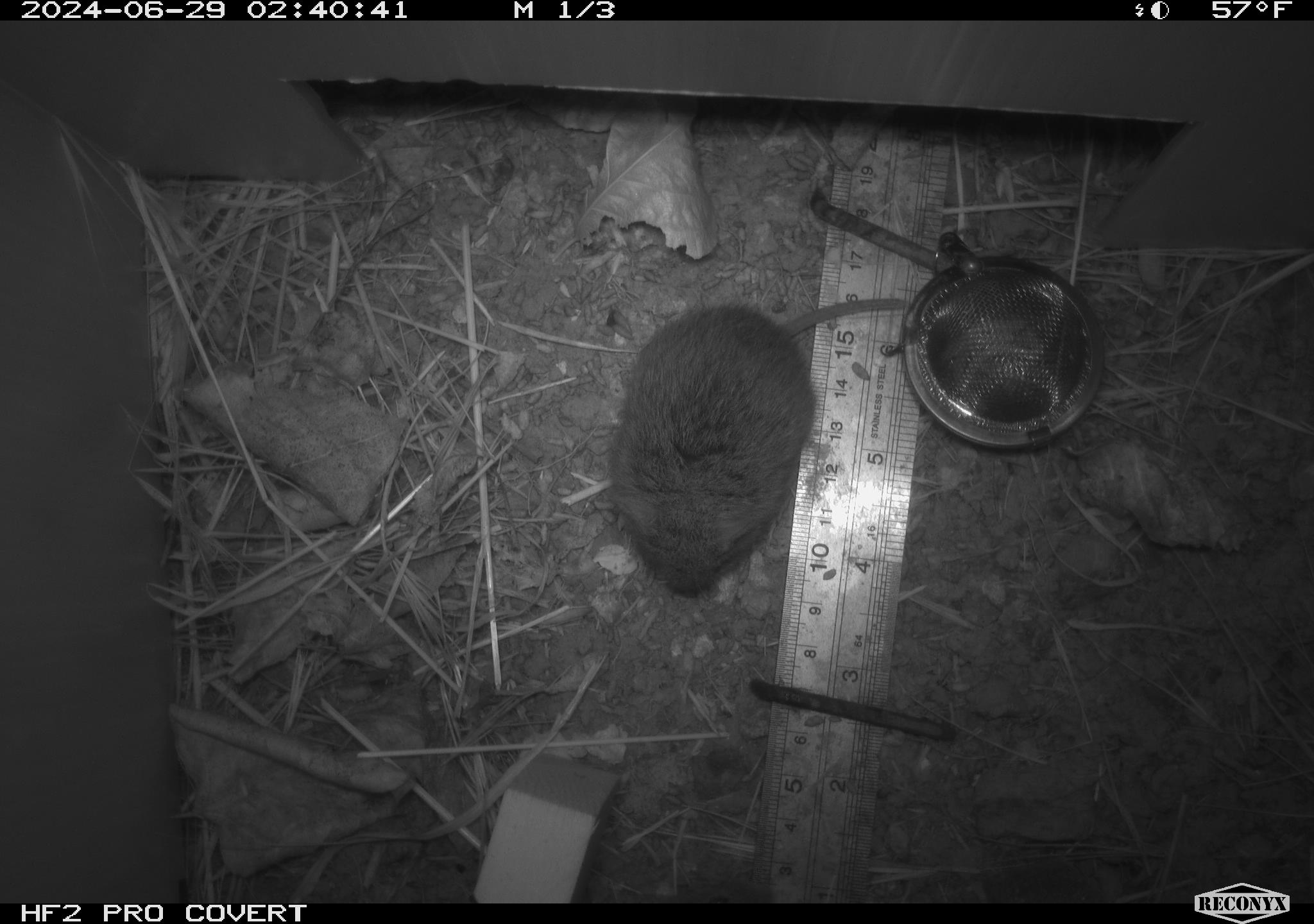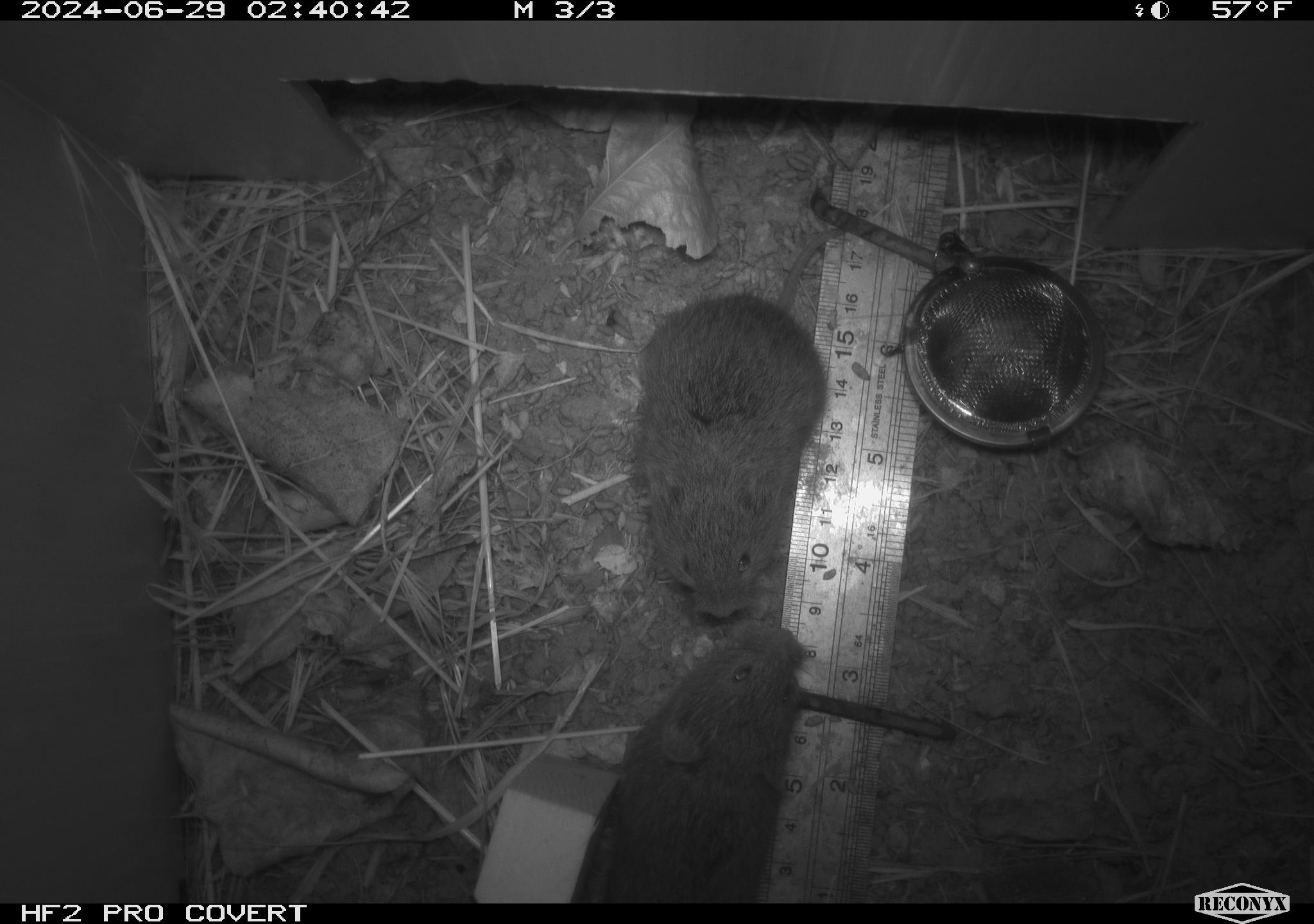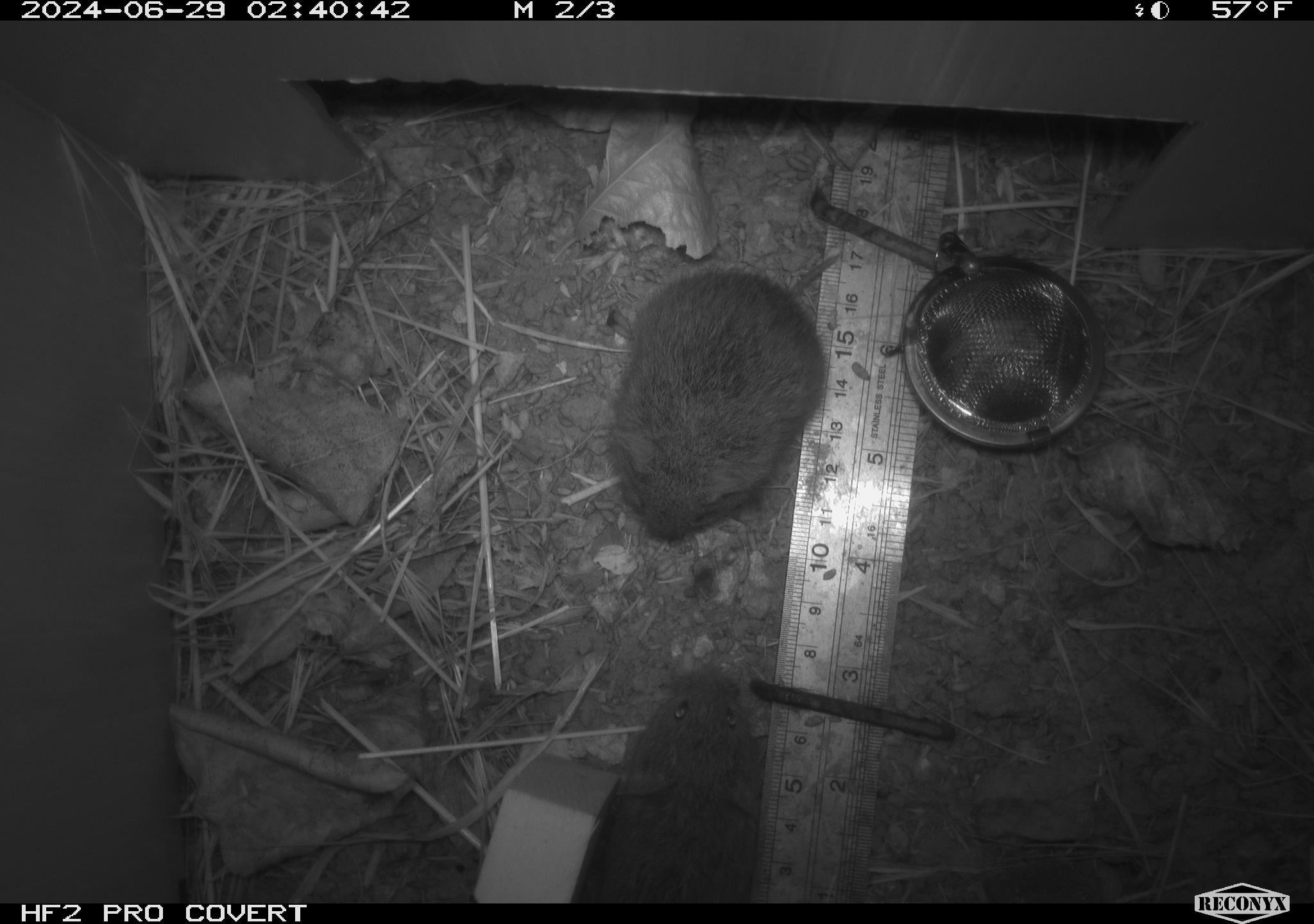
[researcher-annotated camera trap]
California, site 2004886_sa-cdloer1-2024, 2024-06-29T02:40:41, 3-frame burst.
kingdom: Animalia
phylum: Chordata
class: Mammalia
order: Rodentia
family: Cricetidae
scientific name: Arvicolinae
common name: voles, lemmings, and muskrats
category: arvicolinae subfamily